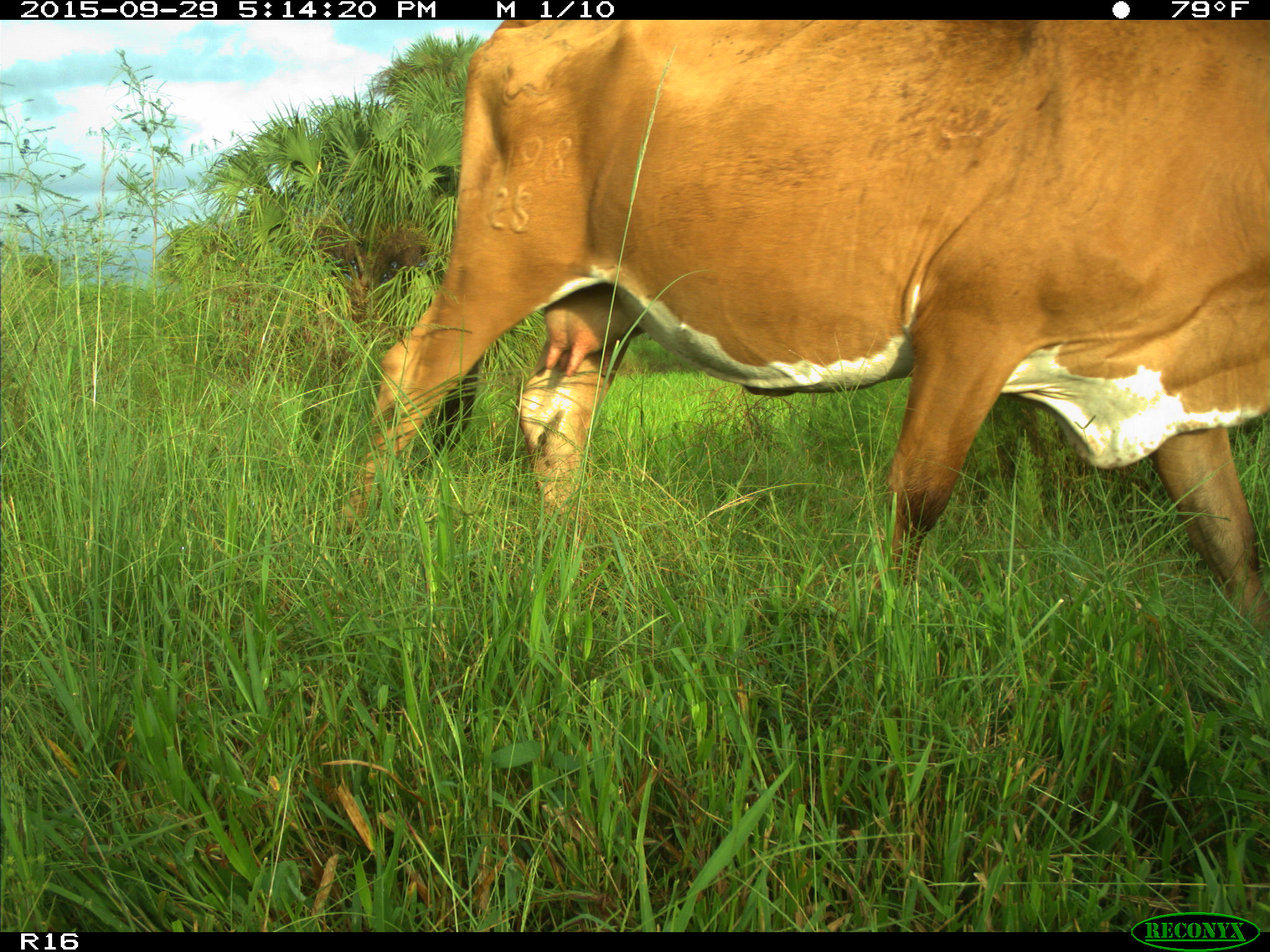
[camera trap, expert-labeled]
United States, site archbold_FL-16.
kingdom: Animalia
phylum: Chordata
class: Mammalia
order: Artiodactyla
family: Bovidae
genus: Bos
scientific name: Bos taurus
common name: domestic cow